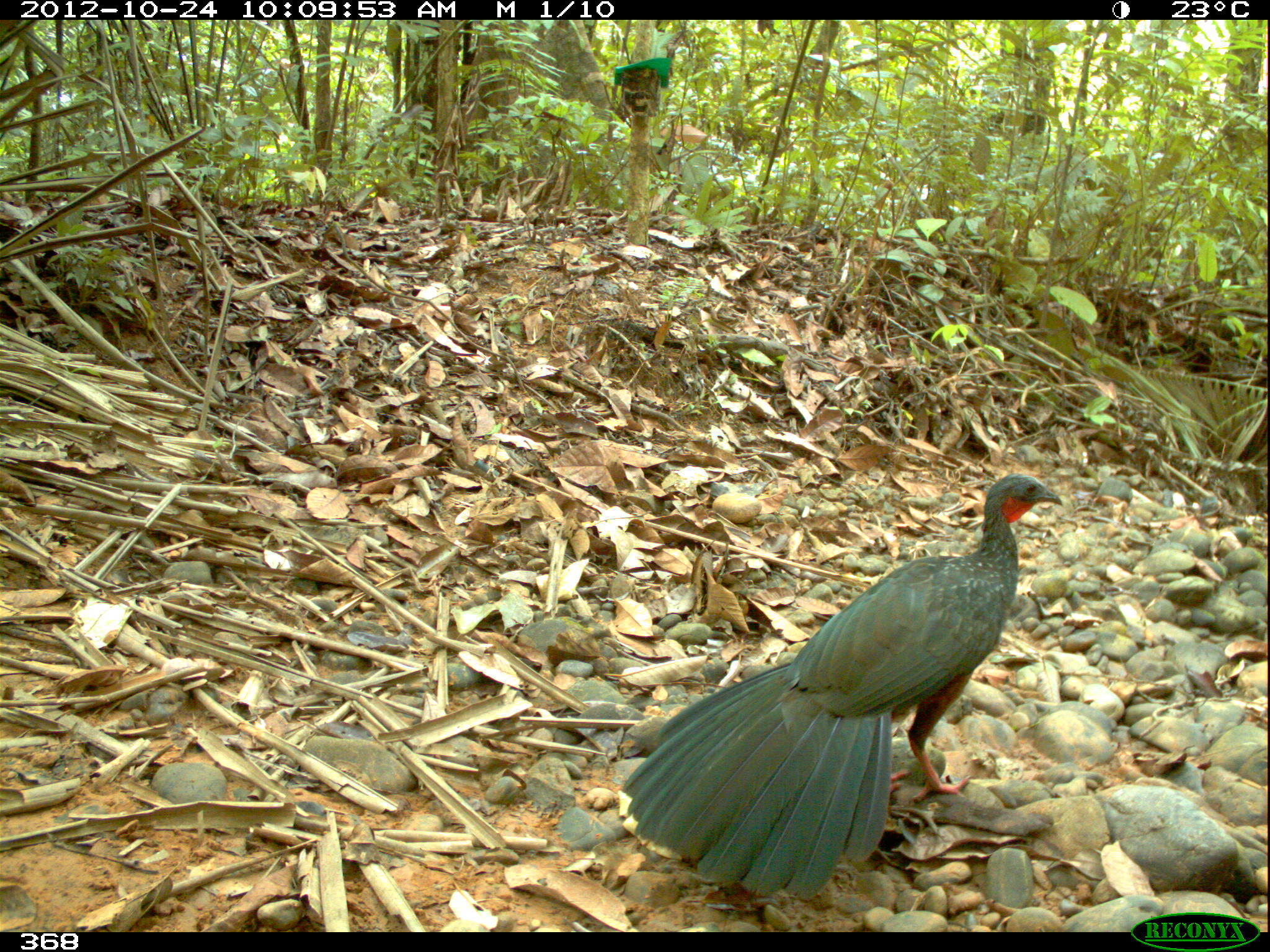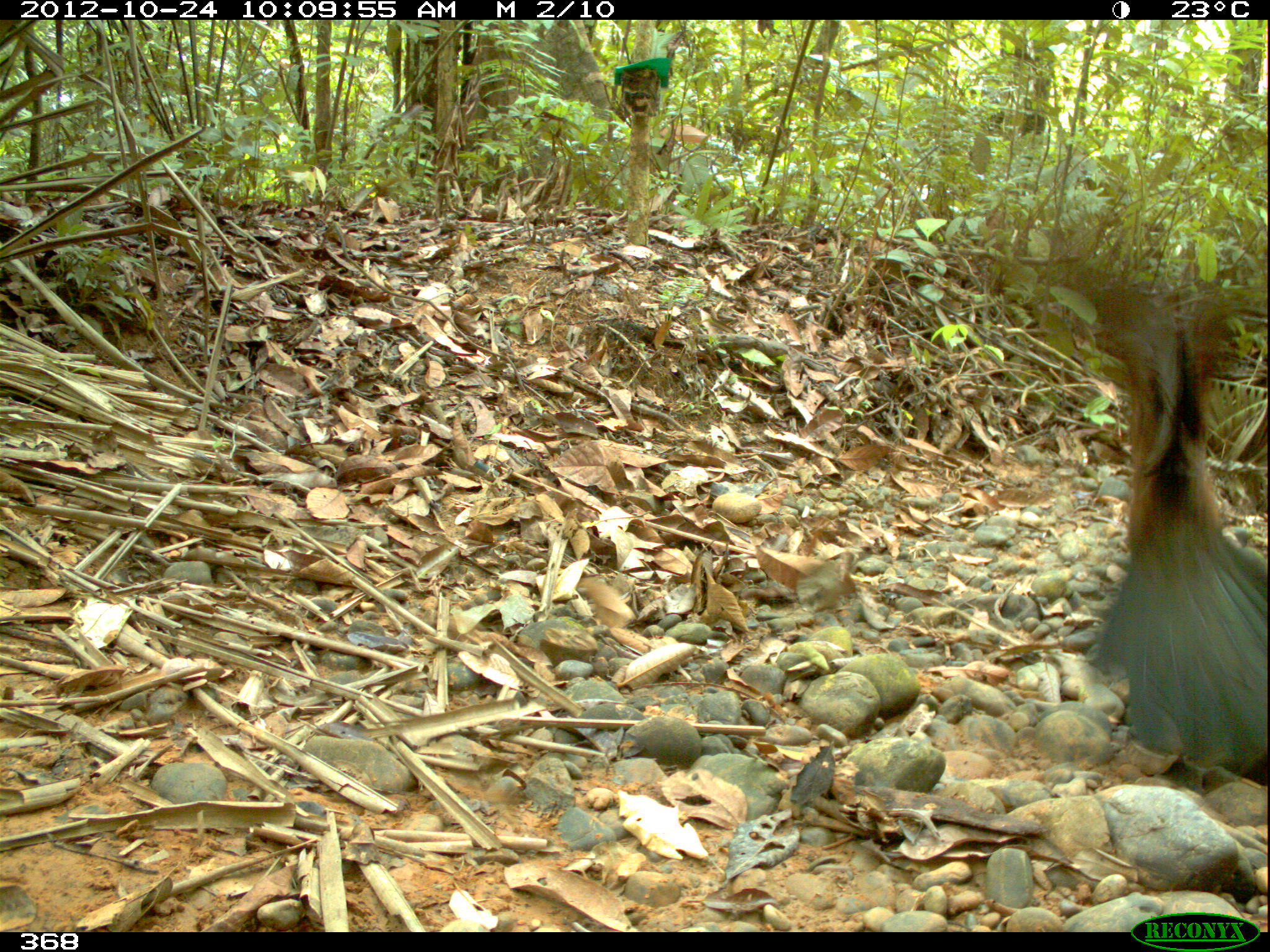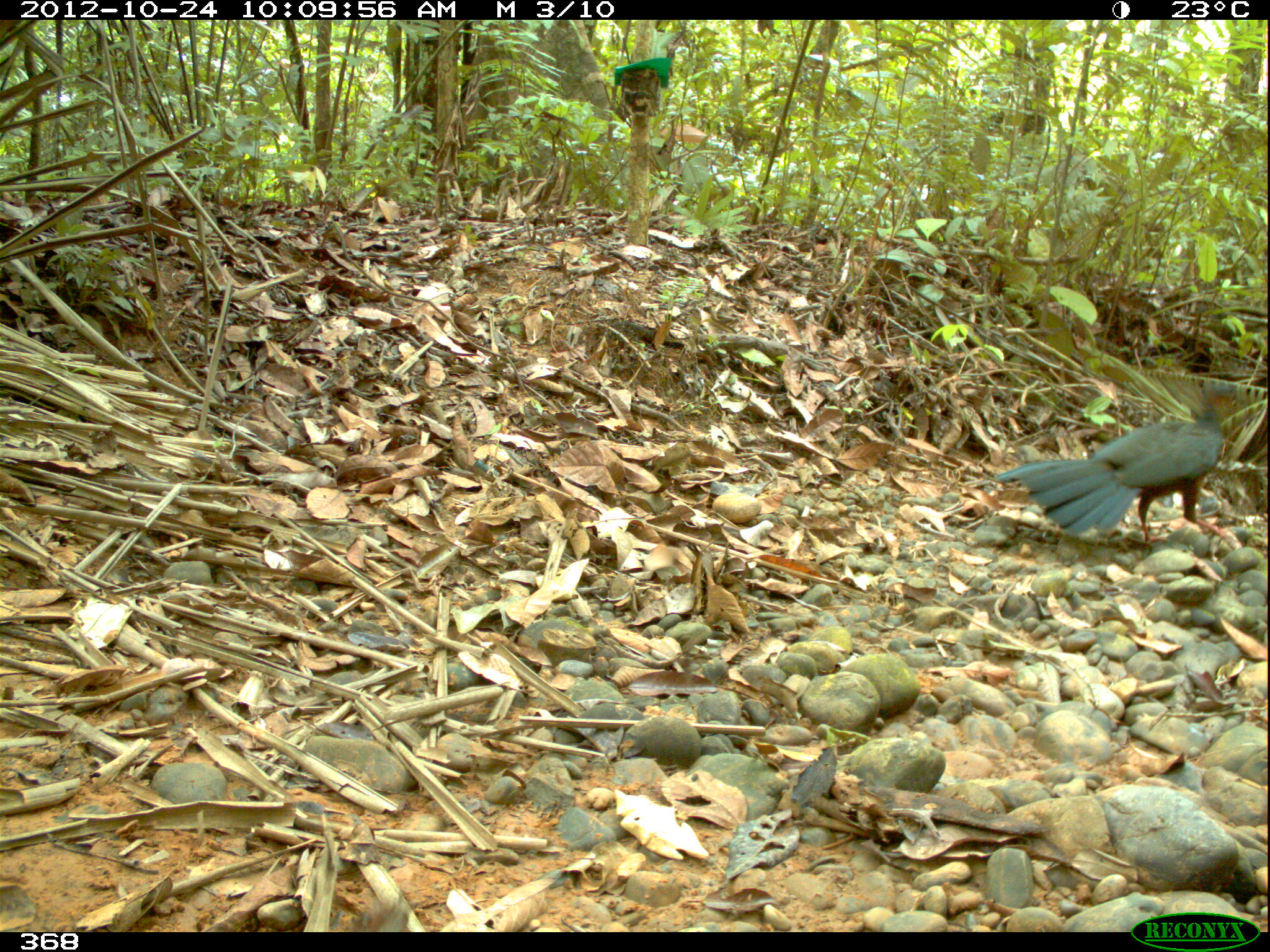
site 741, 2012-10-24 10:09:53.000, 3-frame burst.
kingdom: Animalia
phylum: Chordata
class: Aves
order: Galliformes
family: Cracidae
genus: Penelope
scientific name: Penelope jacquacu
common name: spix's guan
Penelope jacquacu (spix's guan).